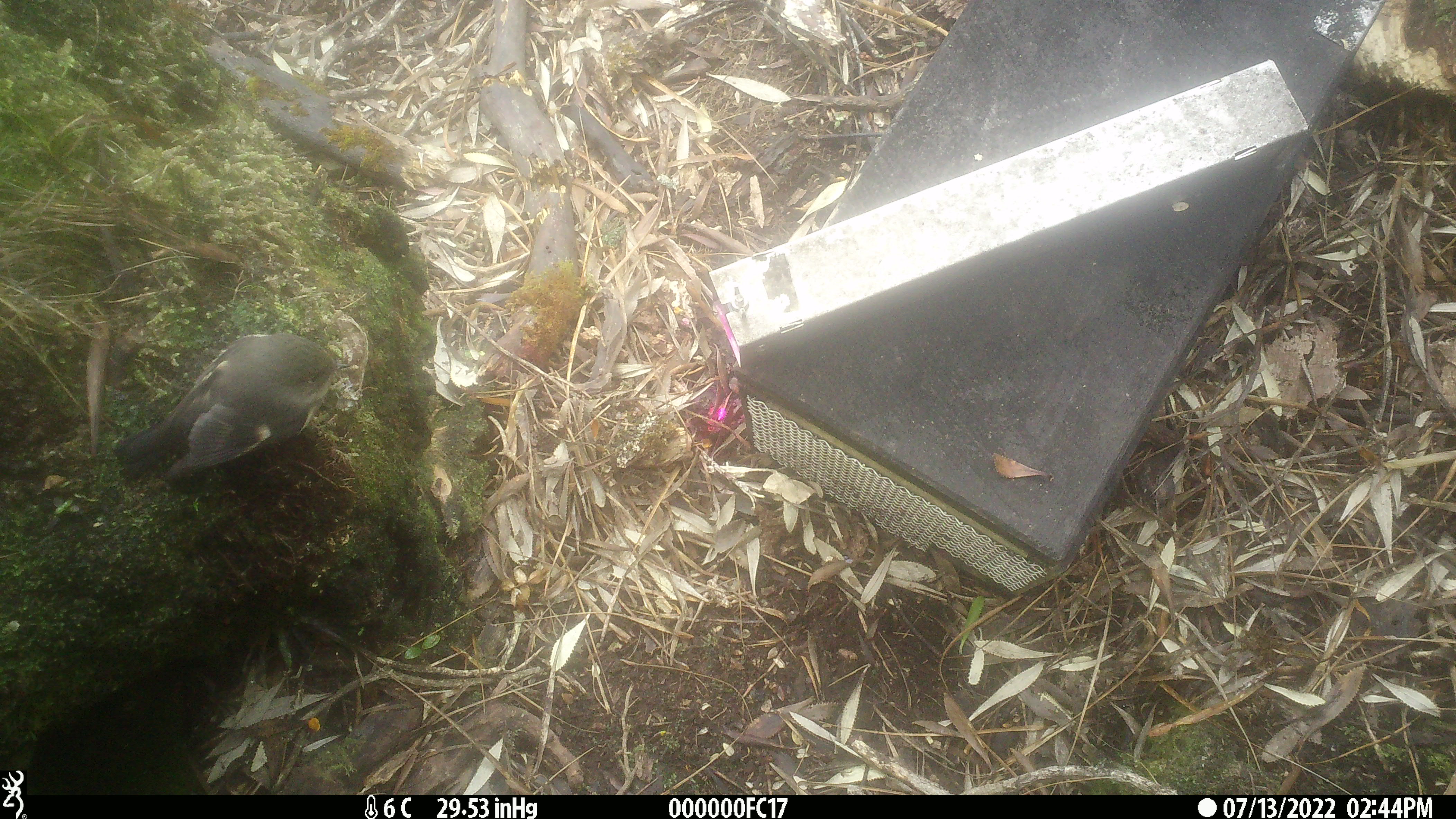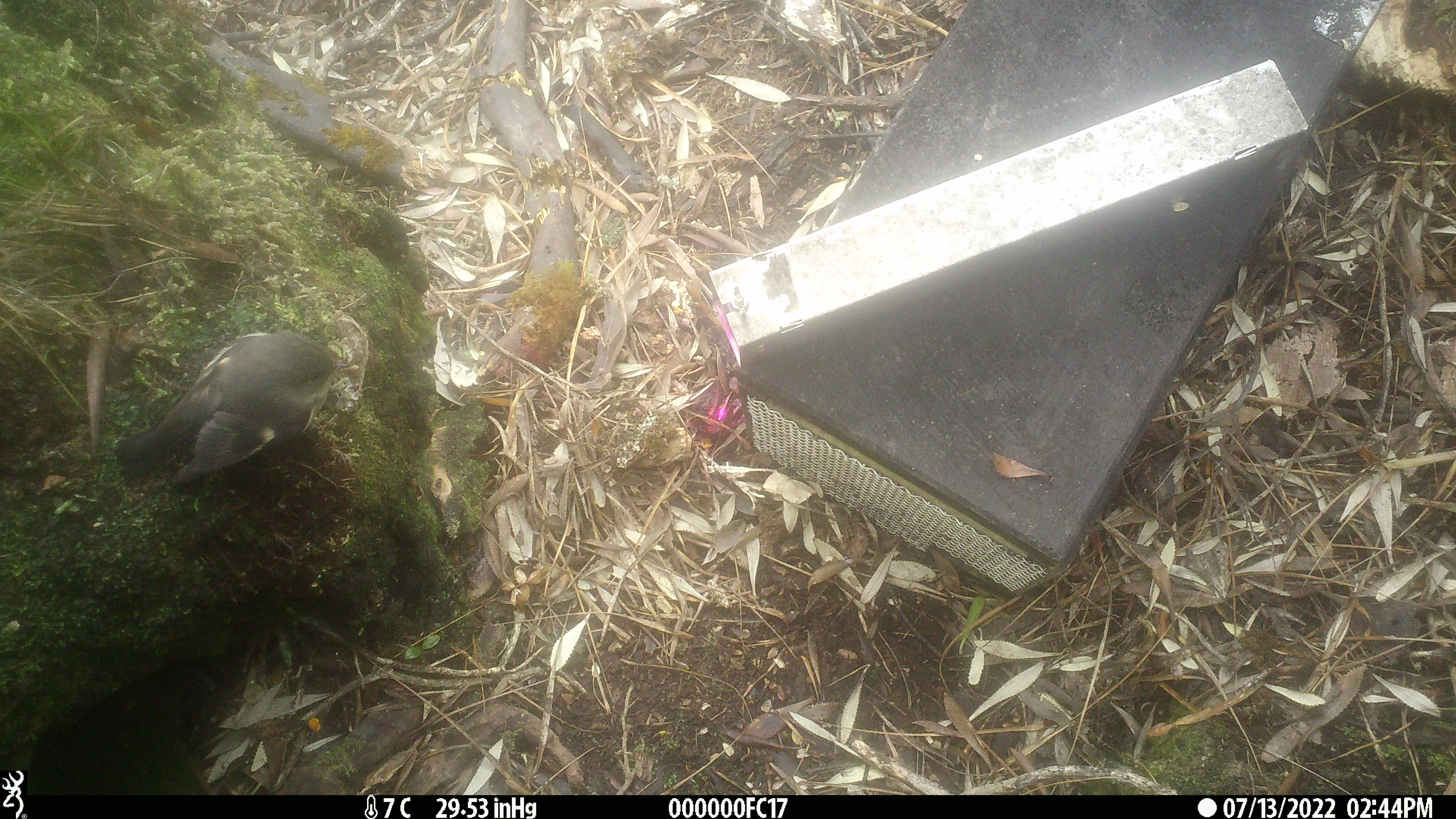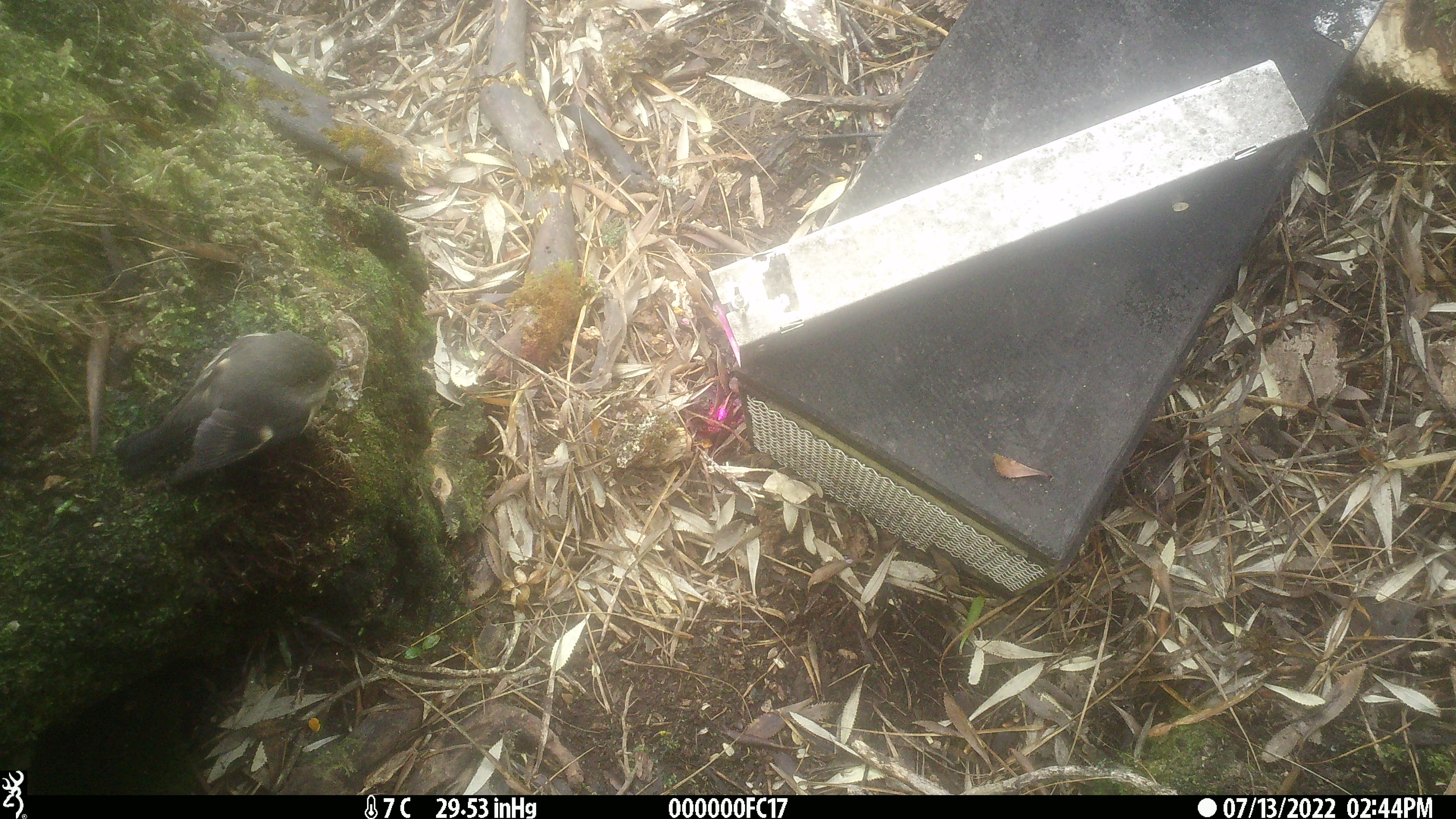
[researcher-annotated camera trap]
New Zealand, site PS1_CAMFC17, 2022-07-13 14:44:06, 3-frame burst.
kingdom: Animalia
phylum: Chordata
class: Aves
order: Passeriformes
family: Petroicidae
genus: Petroica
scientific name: Petroica macrocephala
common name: tomtit